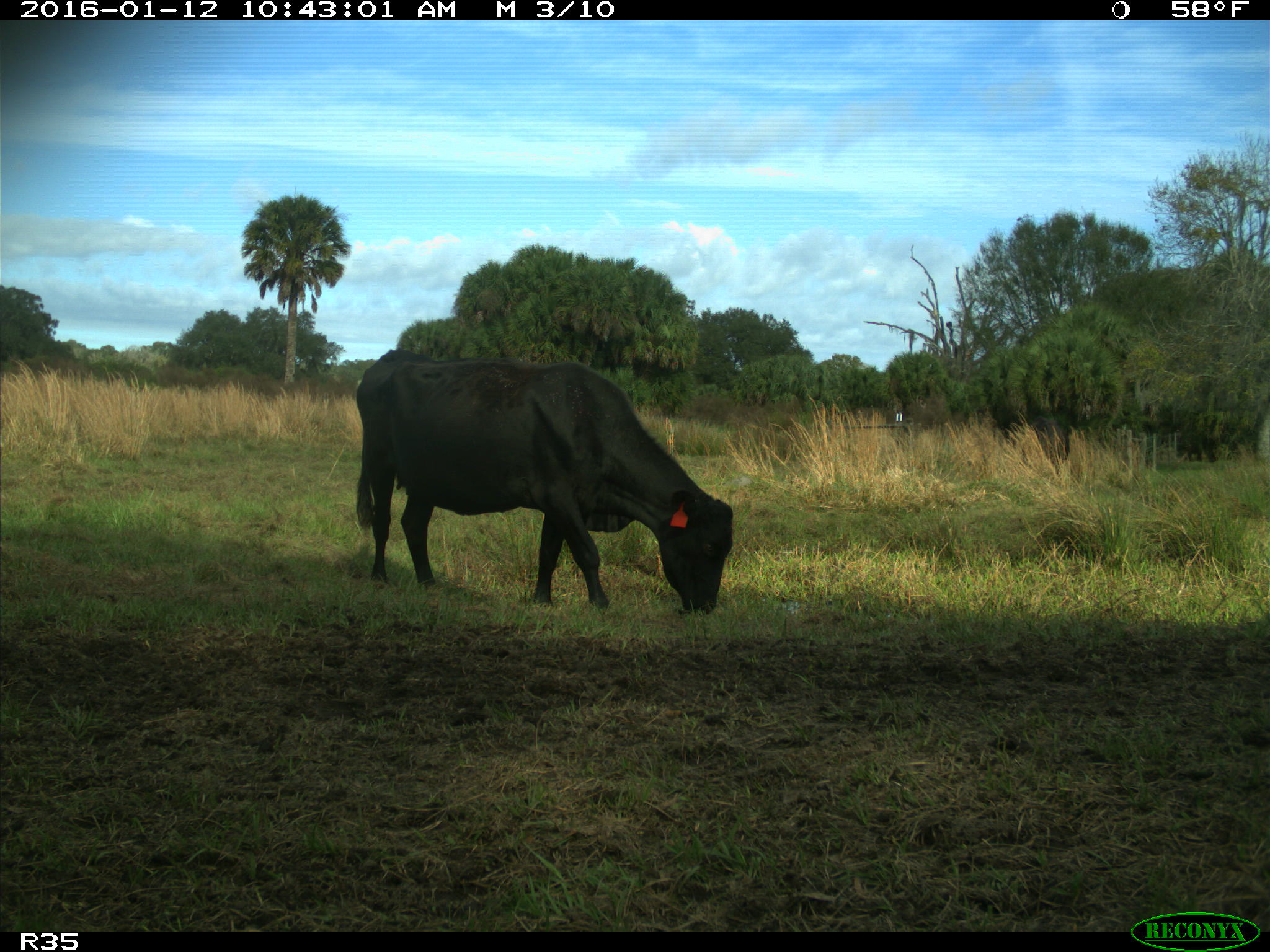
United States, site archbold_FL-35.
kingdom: Animalia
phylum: Chordata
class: Mammalia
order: Artiodactyla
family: Bovidae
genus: Bos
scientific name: Bos taurus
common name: domestic cow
Bos taurus (domestic cow).